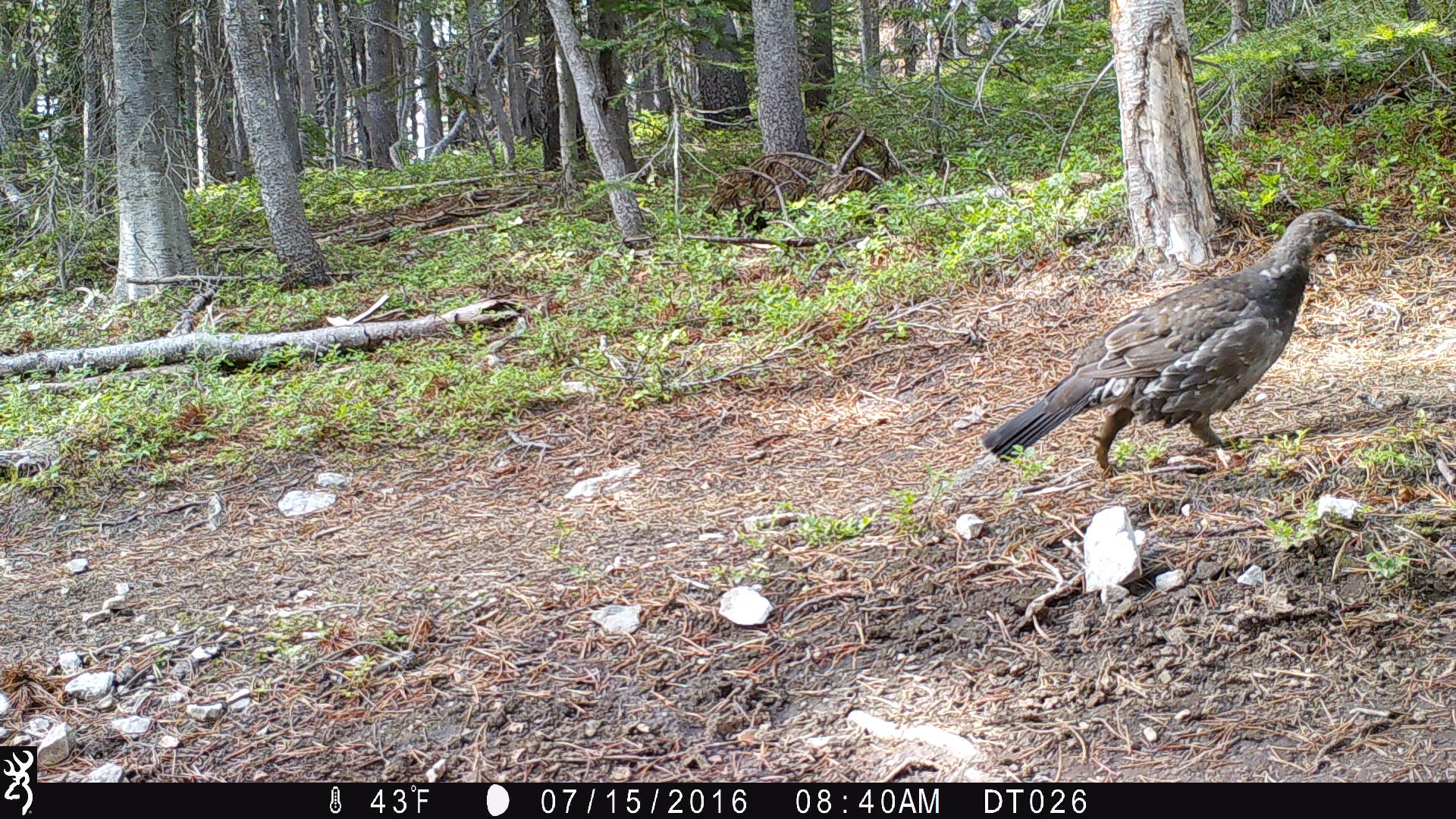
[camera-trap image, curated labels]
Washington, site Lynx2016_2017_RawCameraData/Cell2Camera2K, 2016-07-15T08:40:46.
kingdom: Animalia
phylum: Chordata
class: Aves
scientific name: Aves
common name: birds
Aves (birds). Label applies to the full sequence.